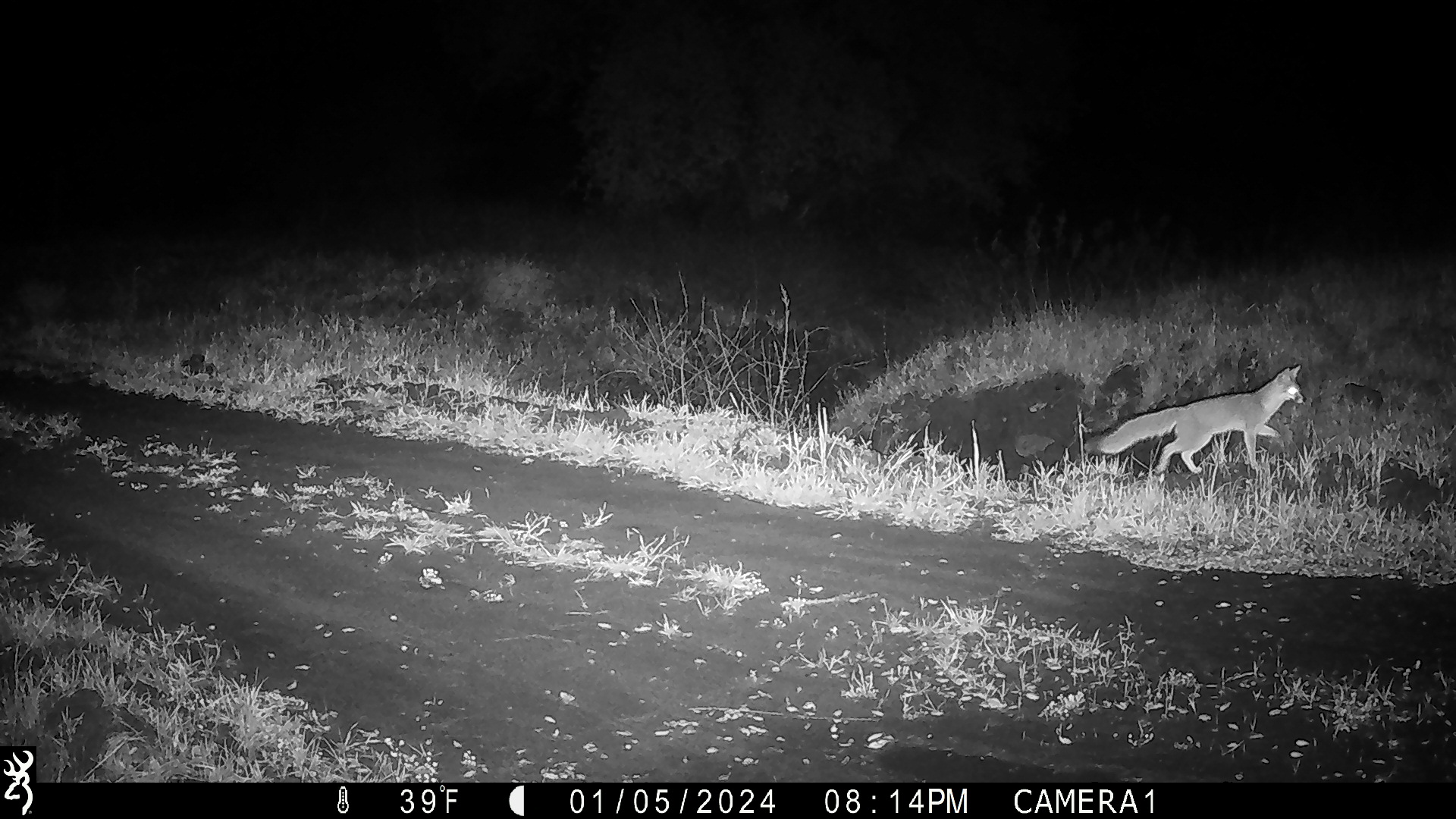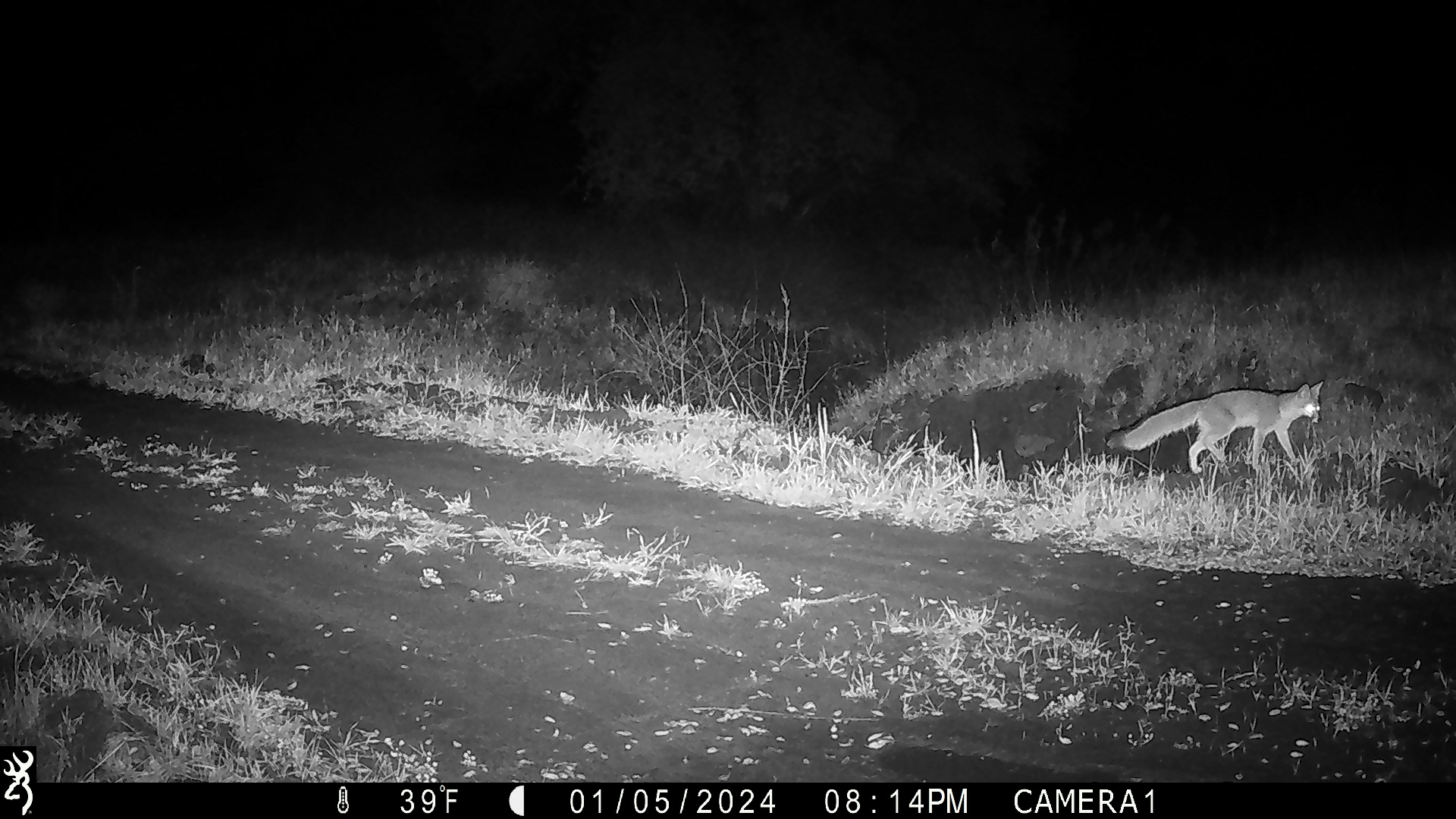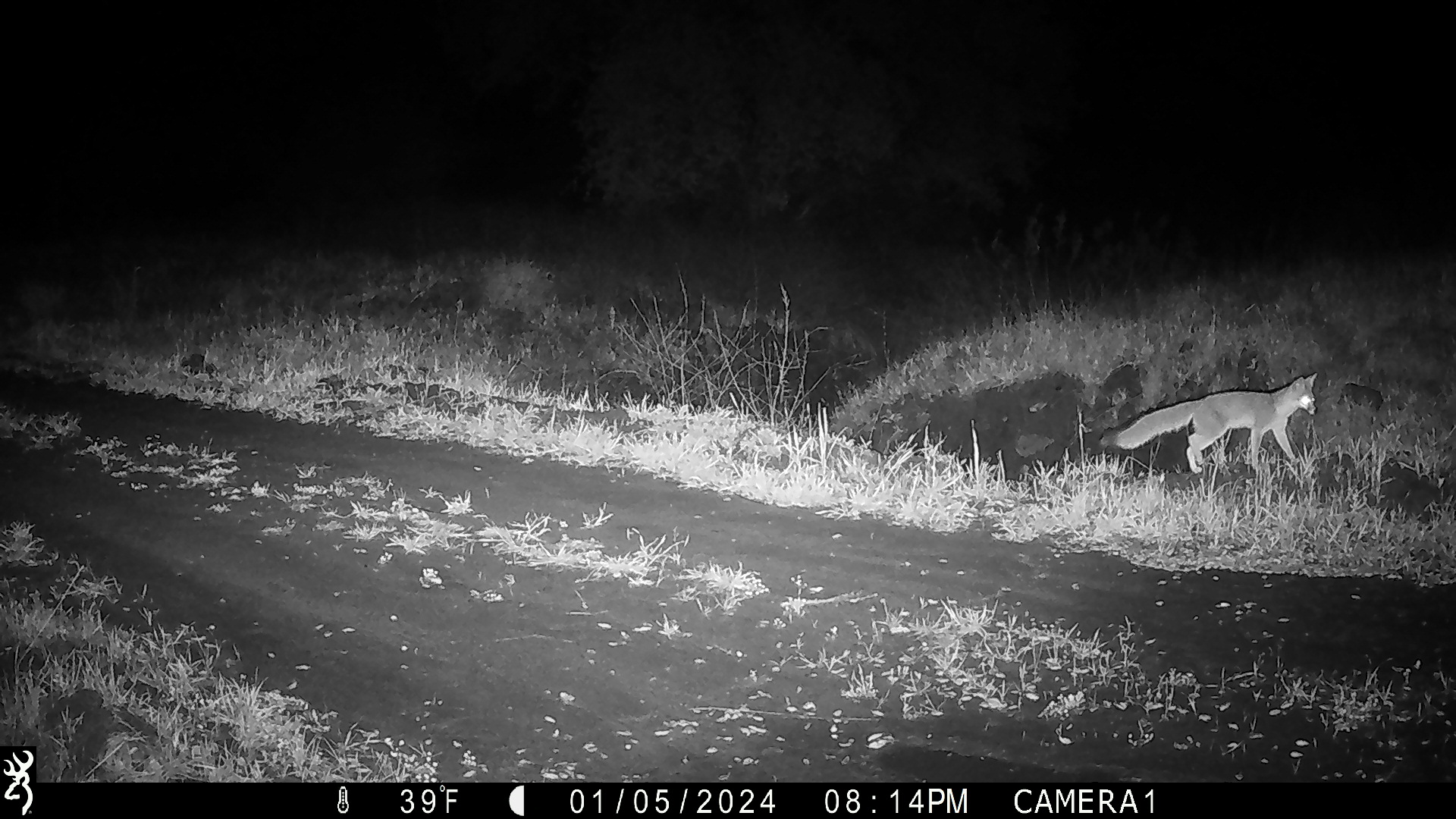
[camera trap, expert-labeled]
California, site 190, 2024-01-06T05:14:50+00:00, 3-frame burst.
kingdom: Animalia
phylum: Chordata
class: Mammalia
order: Carnivora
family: Canidae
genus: Urocyon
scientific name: Urocyon cinereoargenteus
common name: gray fox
Gray fox (Urocyon cinereoargenteus).